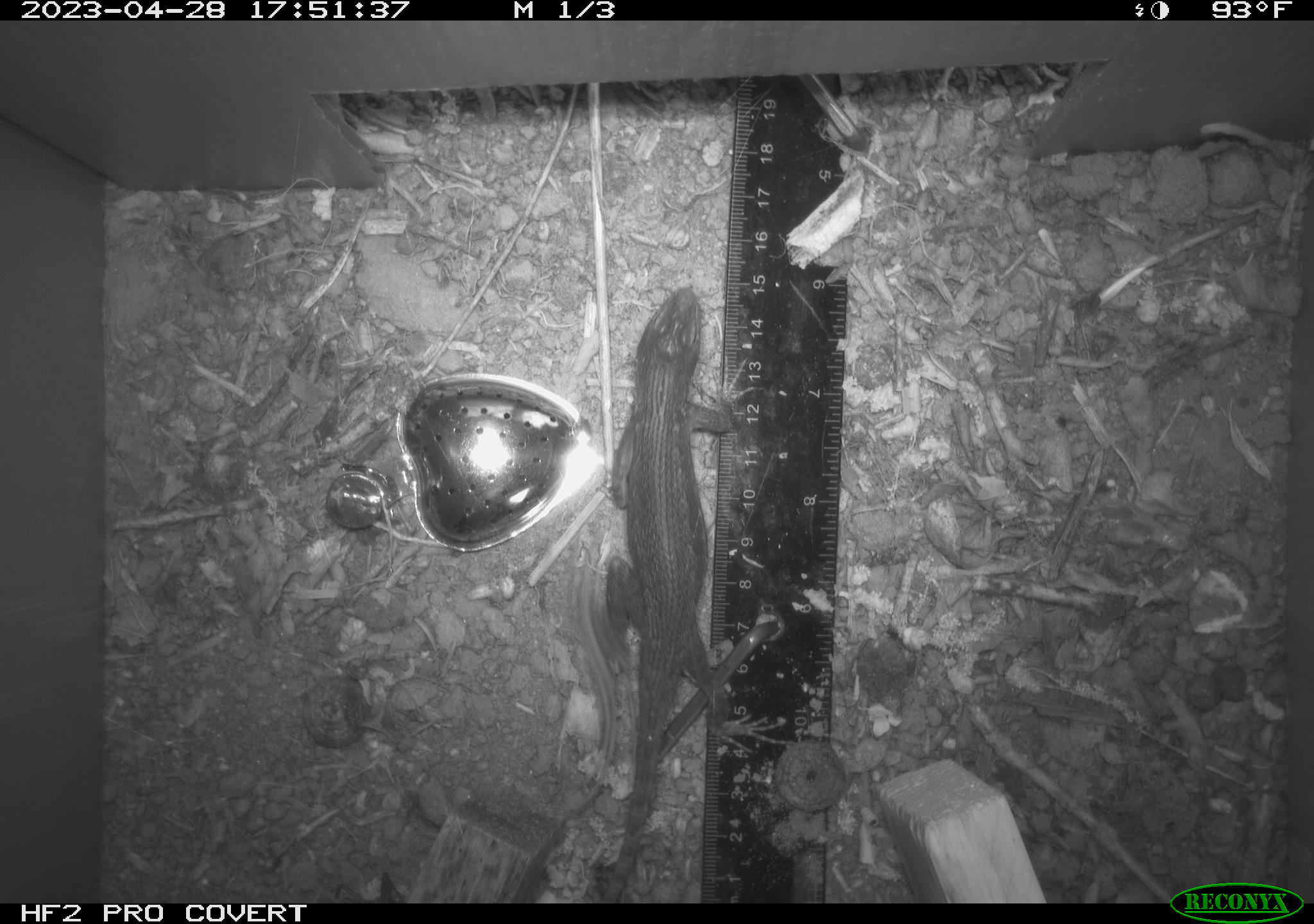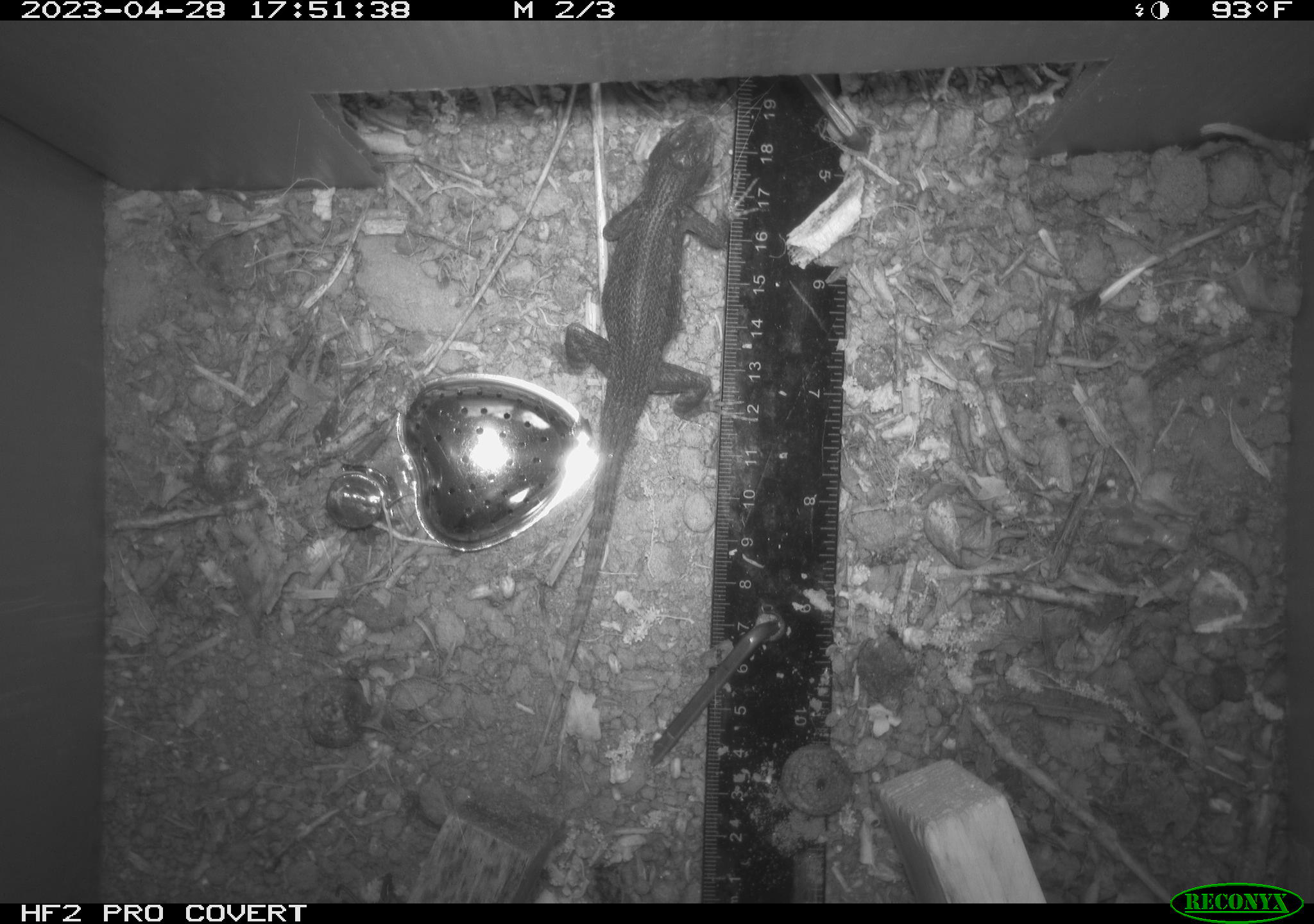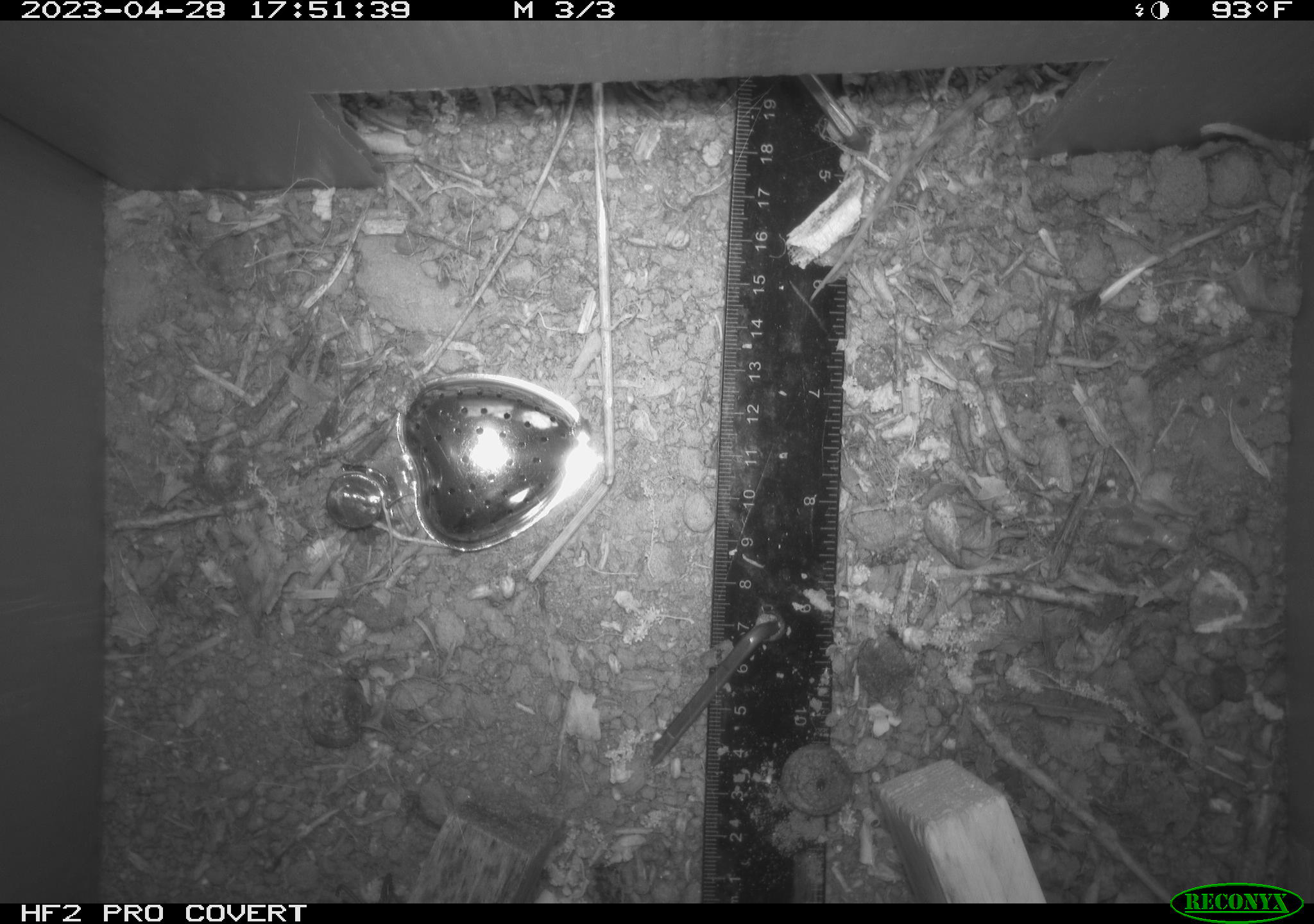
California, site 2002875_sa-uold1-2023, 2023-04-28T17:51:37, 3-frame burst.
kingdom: Animalia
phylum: Chordata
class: Reptilia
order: Squamata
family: Phrynosomatidae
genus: Sceloporus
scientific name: Sceloporus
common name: spiny lizards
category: sceloporus species